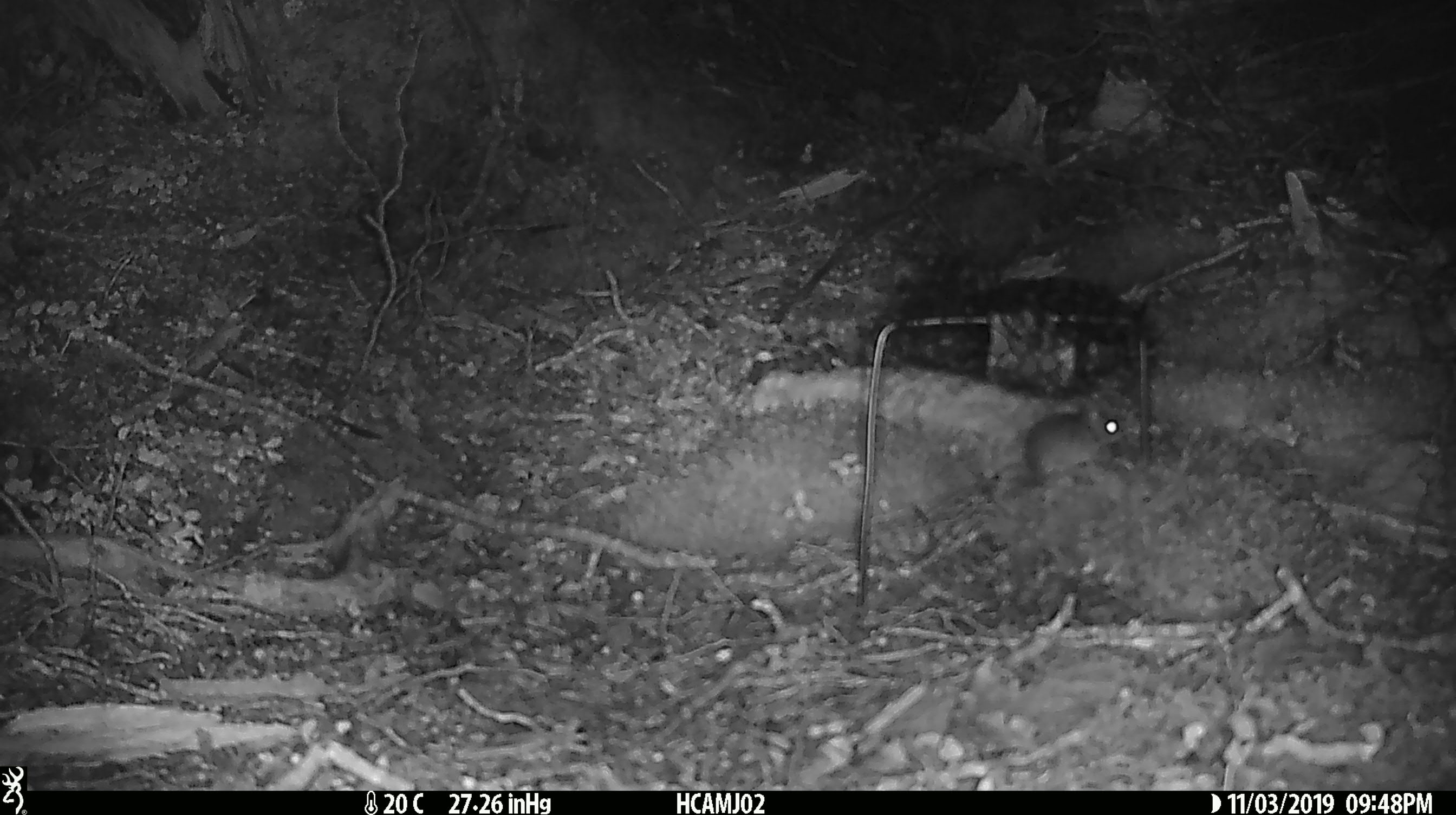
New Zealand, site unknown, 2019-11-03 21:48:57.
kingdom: Animalia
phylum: Chordata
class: Mammalia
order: Rodentia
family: Muridae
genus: Mus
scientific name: Mus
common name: mouse